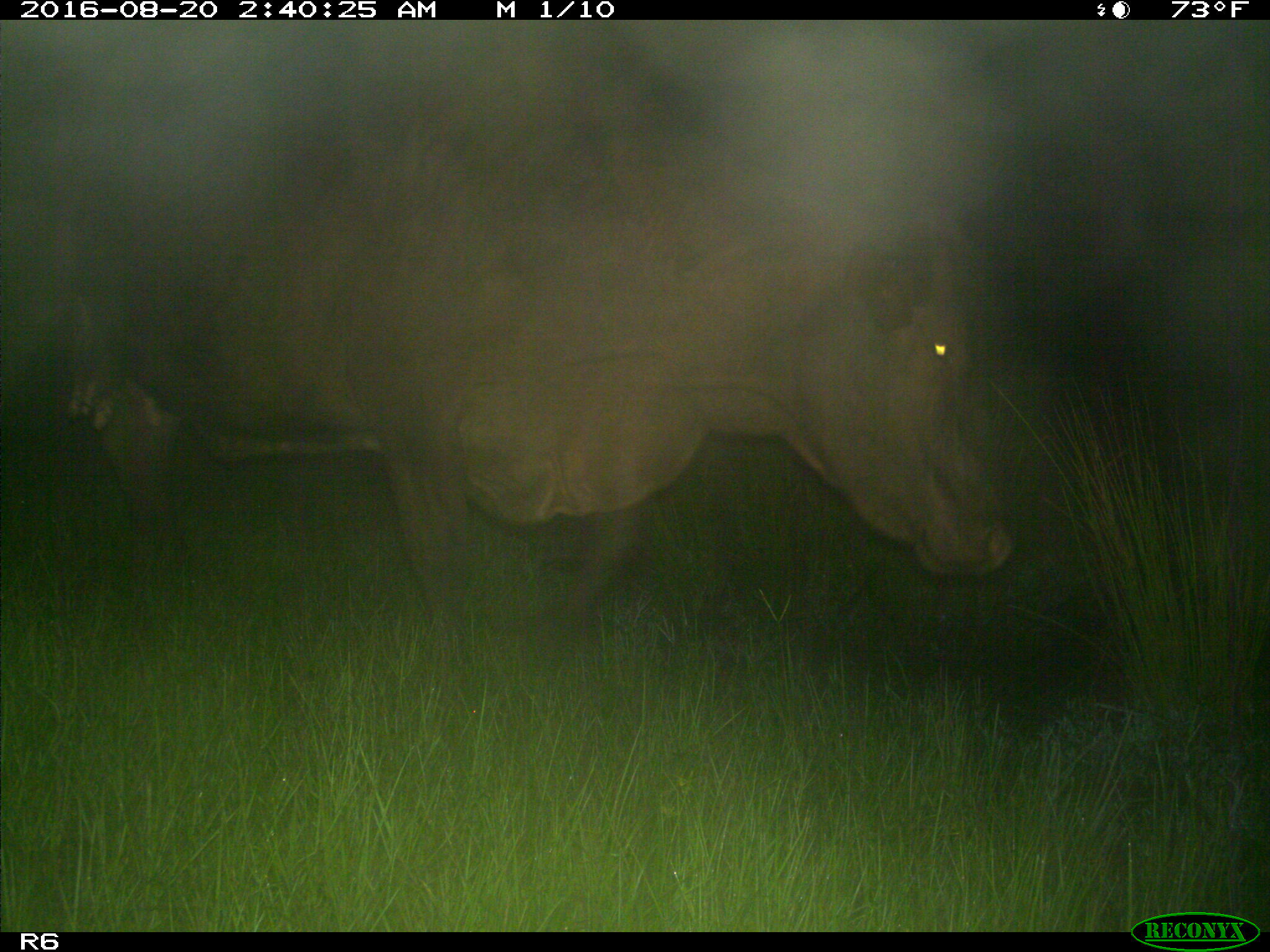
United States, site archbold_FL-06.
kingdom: Animalia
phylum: Chordata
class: Mammalia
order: Artiodactyla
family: Bovidae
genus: Bos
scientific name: Bos taurus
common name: domestic cow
Bos taurus (domestic cow).